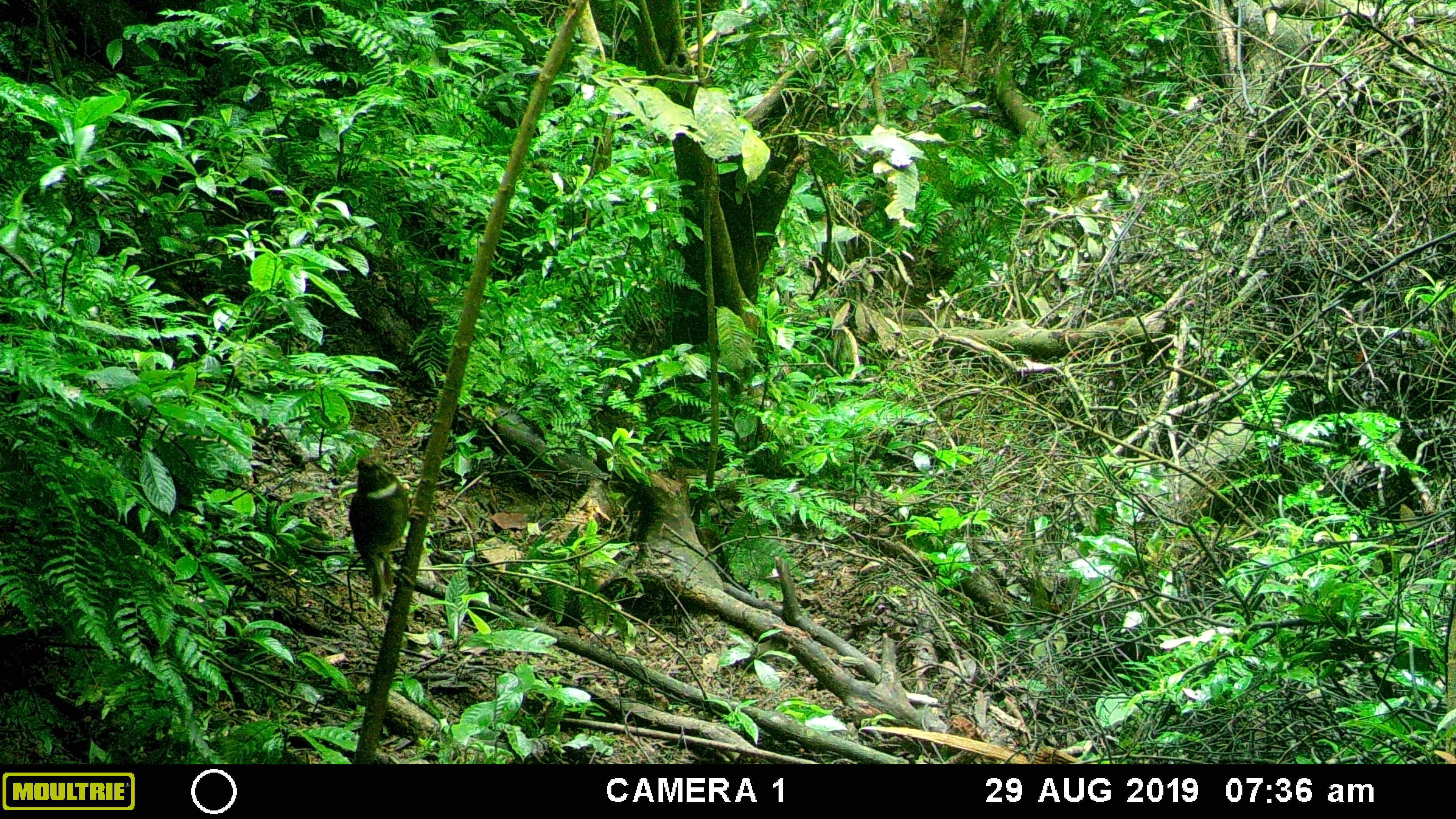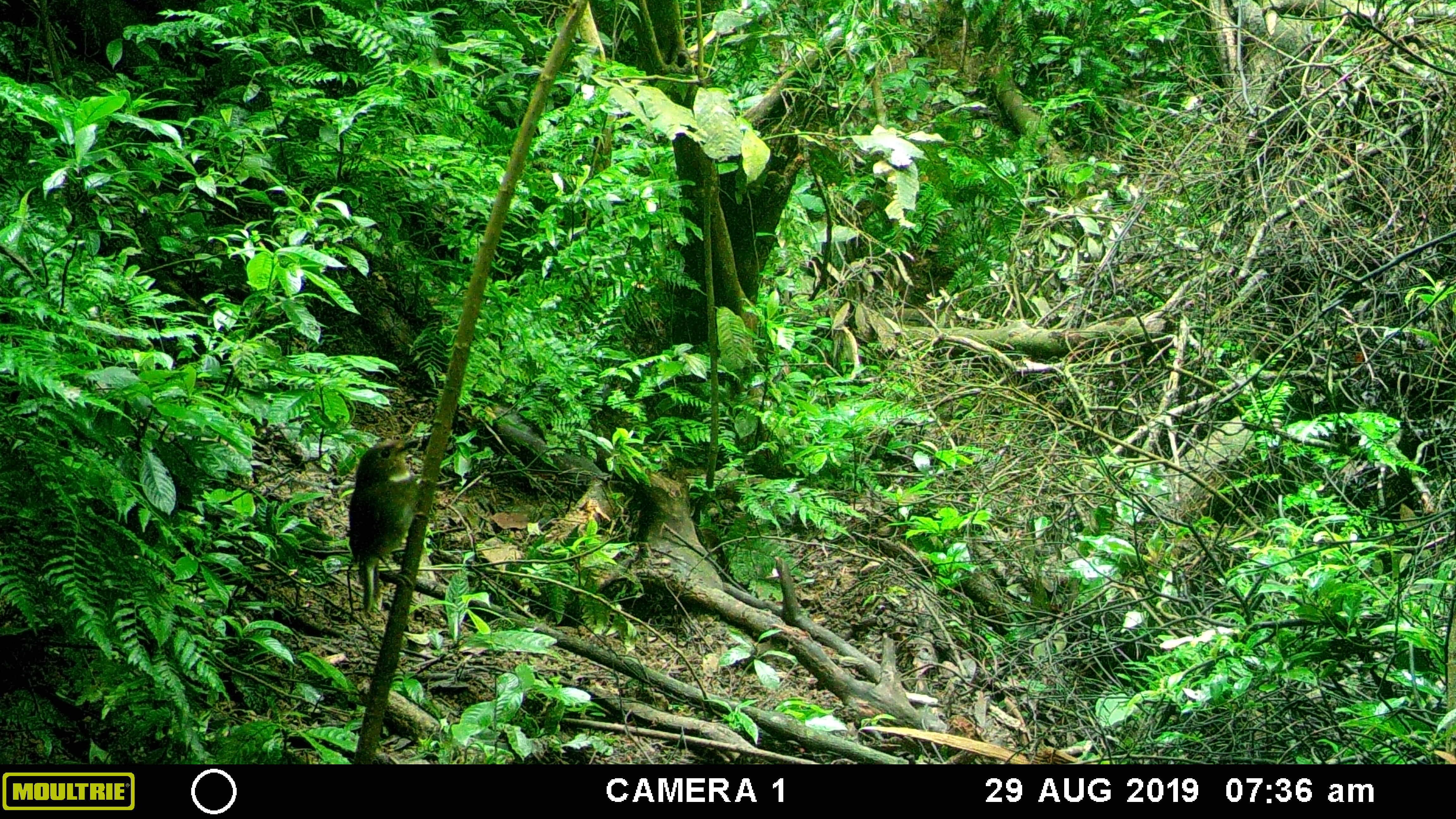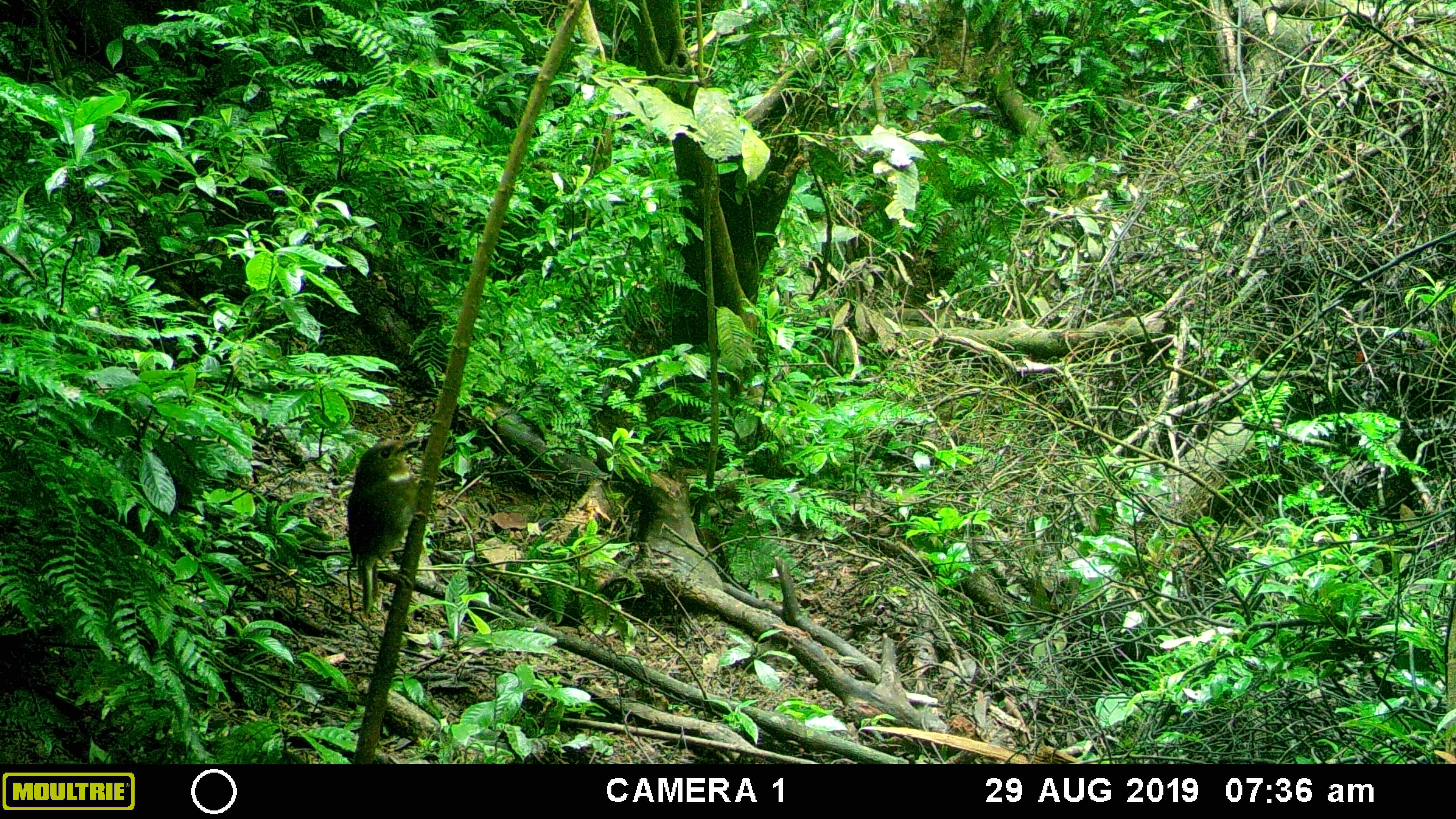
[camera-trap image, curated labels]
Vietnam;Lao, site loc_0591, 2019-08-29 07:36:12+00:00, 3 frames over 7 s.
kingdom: Animalia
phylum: Chordata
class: Aves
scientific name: Aves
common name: bird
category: unidentified bird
Unidentified bird (bird) (Aves). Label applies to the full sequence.